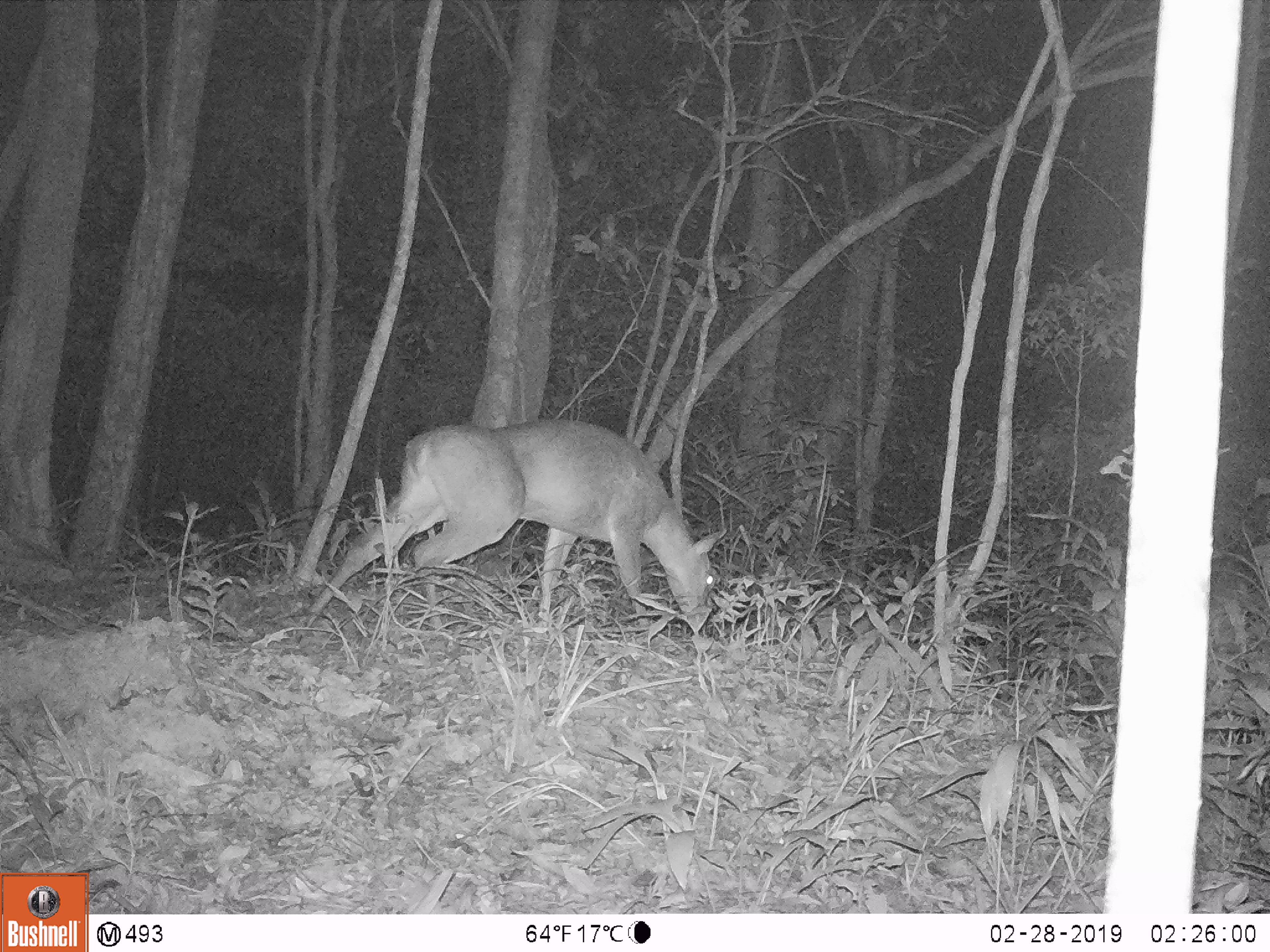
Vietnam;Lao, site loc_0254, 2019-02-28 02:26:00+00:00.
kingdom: Animalia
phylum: Chordata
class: Mammalia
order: Artiodactyla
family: Cervidae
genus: Muntiacus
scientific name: Muntiacus vuquangensis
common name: large-antlered muntjac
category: large antlered muntjac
Large antlered muntjac (large-antlered muntjac) (Muntiacus vuquangensis). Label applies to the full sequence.